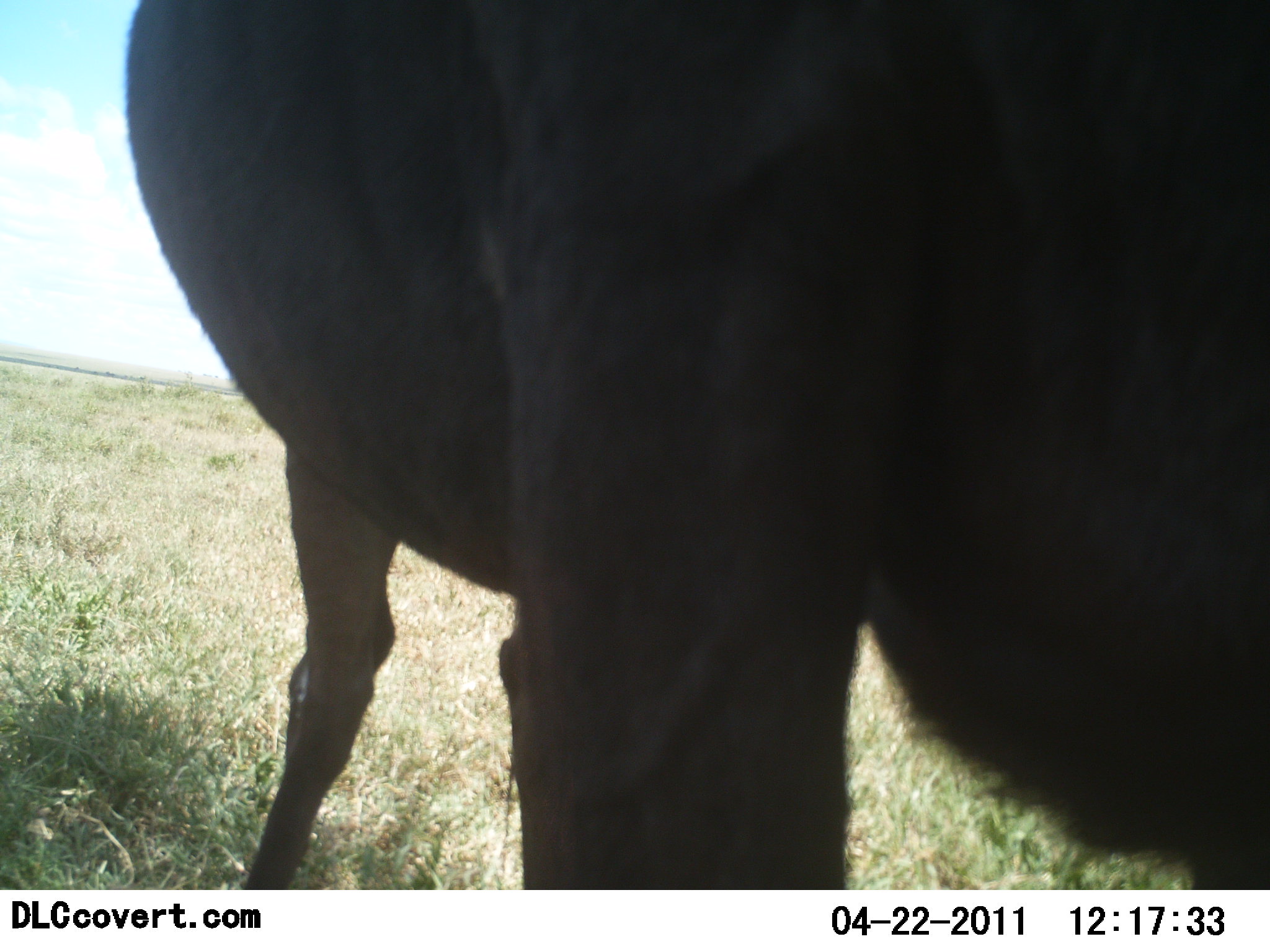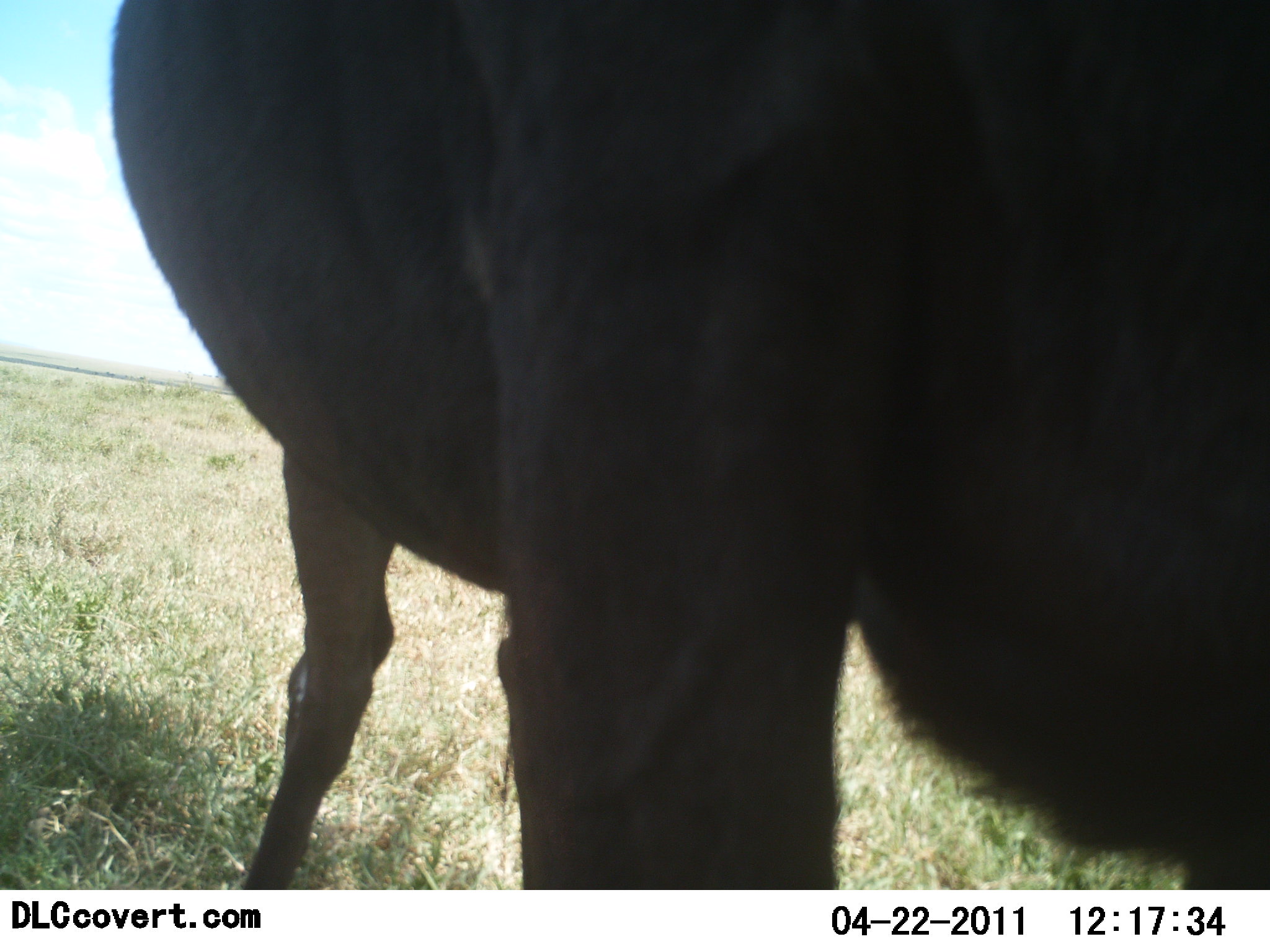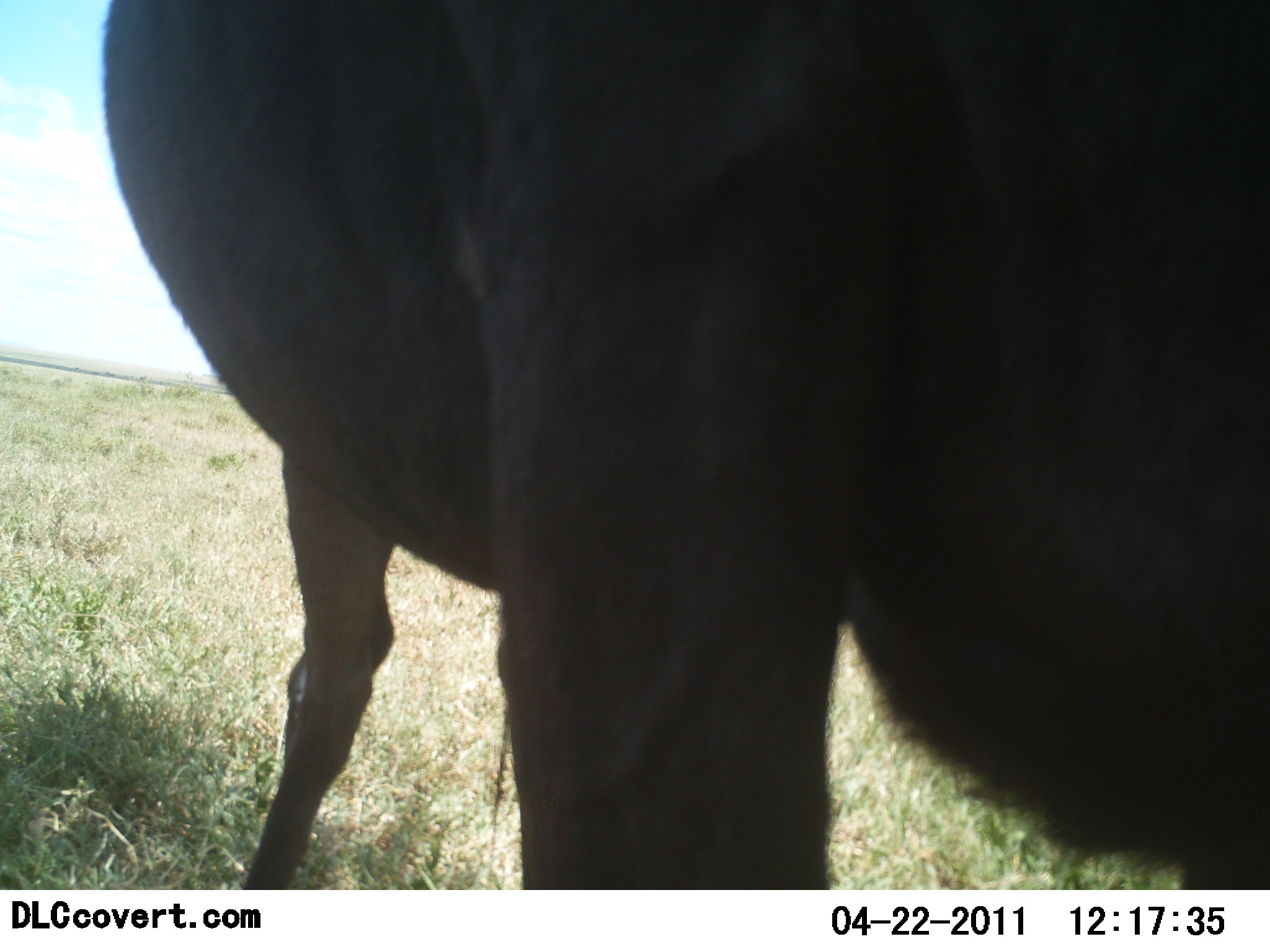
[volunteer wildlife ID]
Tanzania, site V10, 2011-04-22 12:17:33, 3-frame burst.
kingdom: Animalia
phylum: Chordata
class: Mammalia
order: Artiodactyla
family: Bovidae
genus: Connochaetes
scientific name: Connochaetes taurinus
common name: blue wildebeest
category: wildebeest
Wildebeest (blue wildebeest) (Connochaetes taurinus), count 1. Behavior (volunteer vote fractions): standing 91%, resting 0%, moving 0%, interacting 9%. Young present (vote fraction): 0%. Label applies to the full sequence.